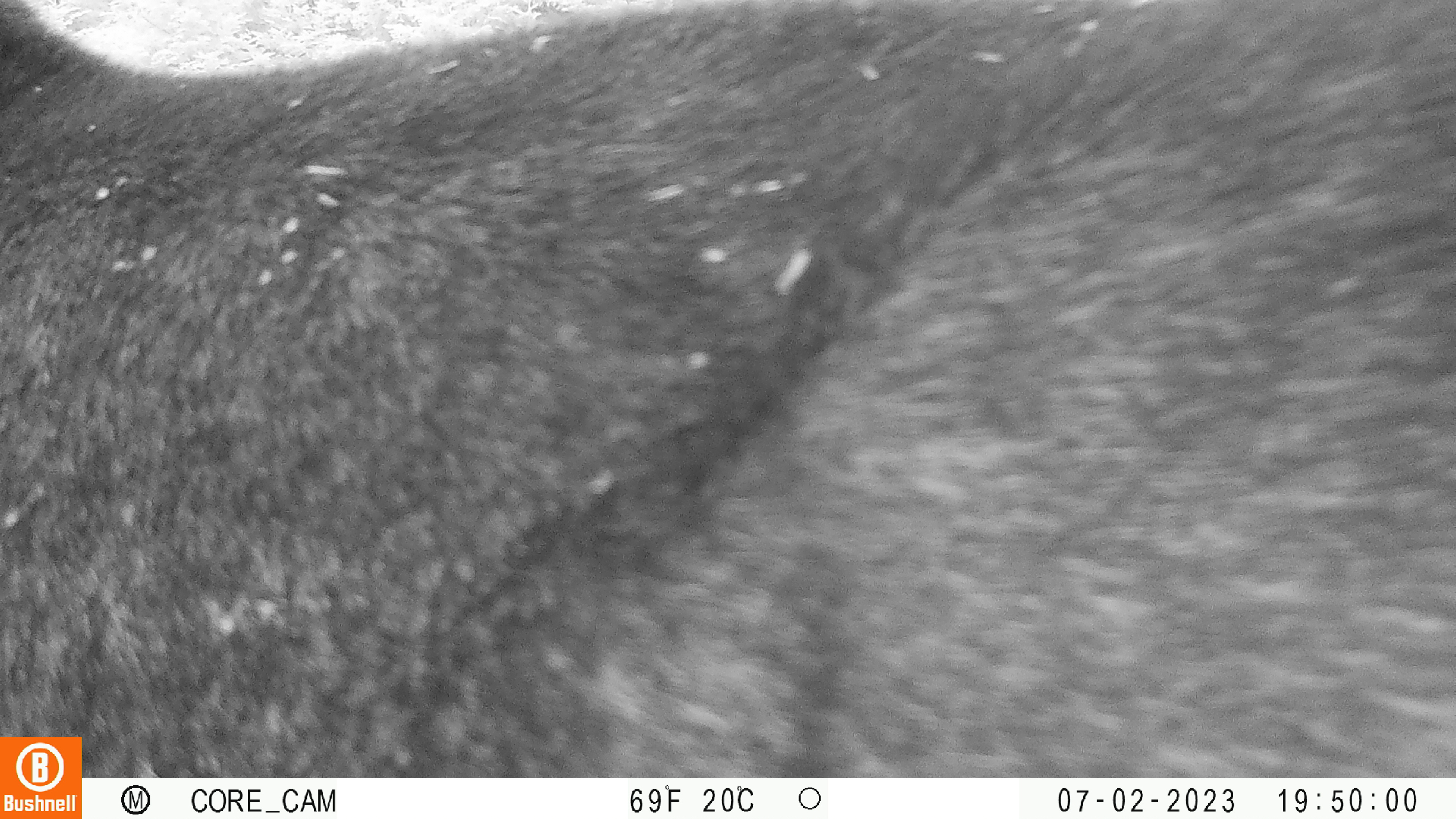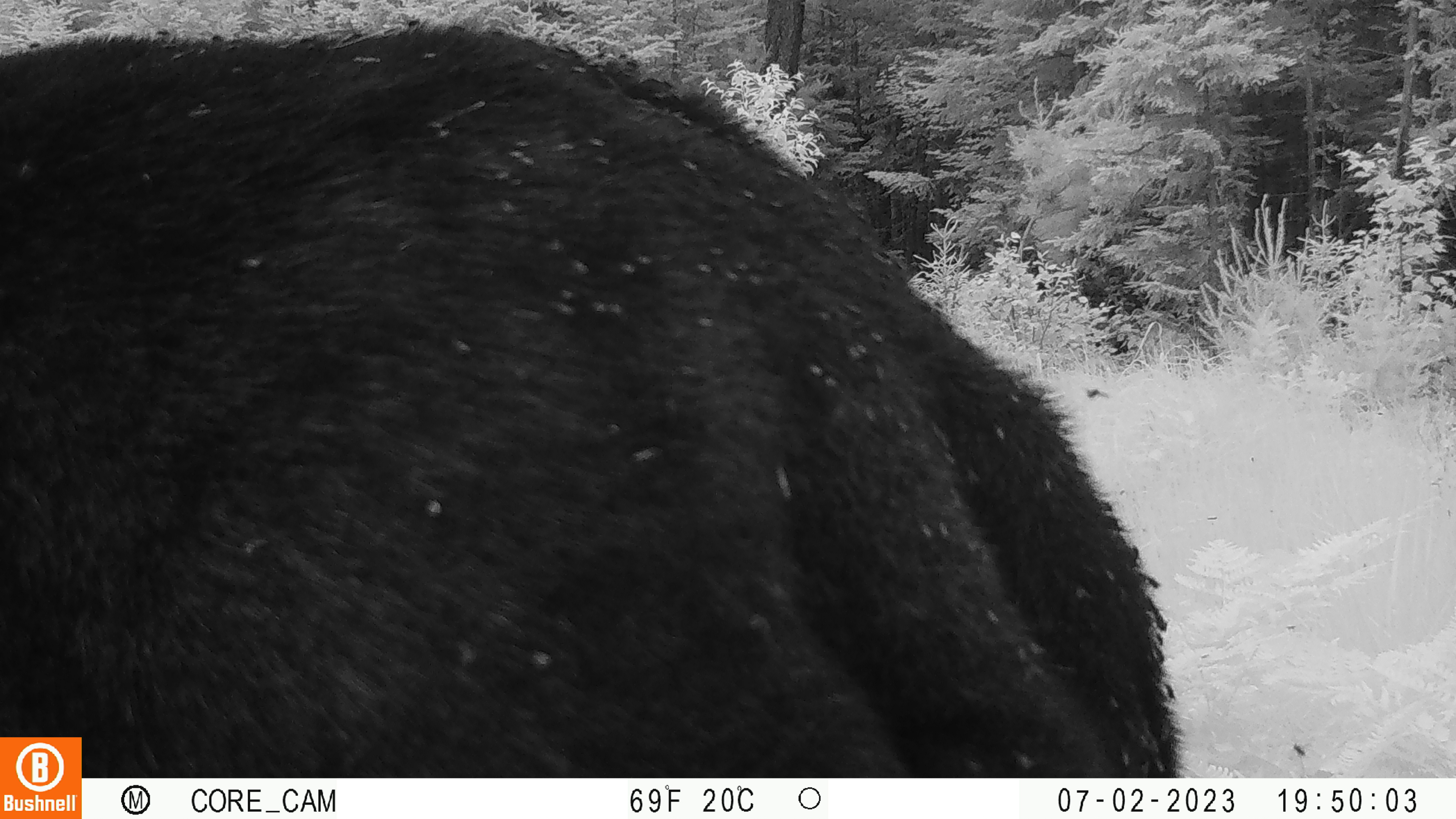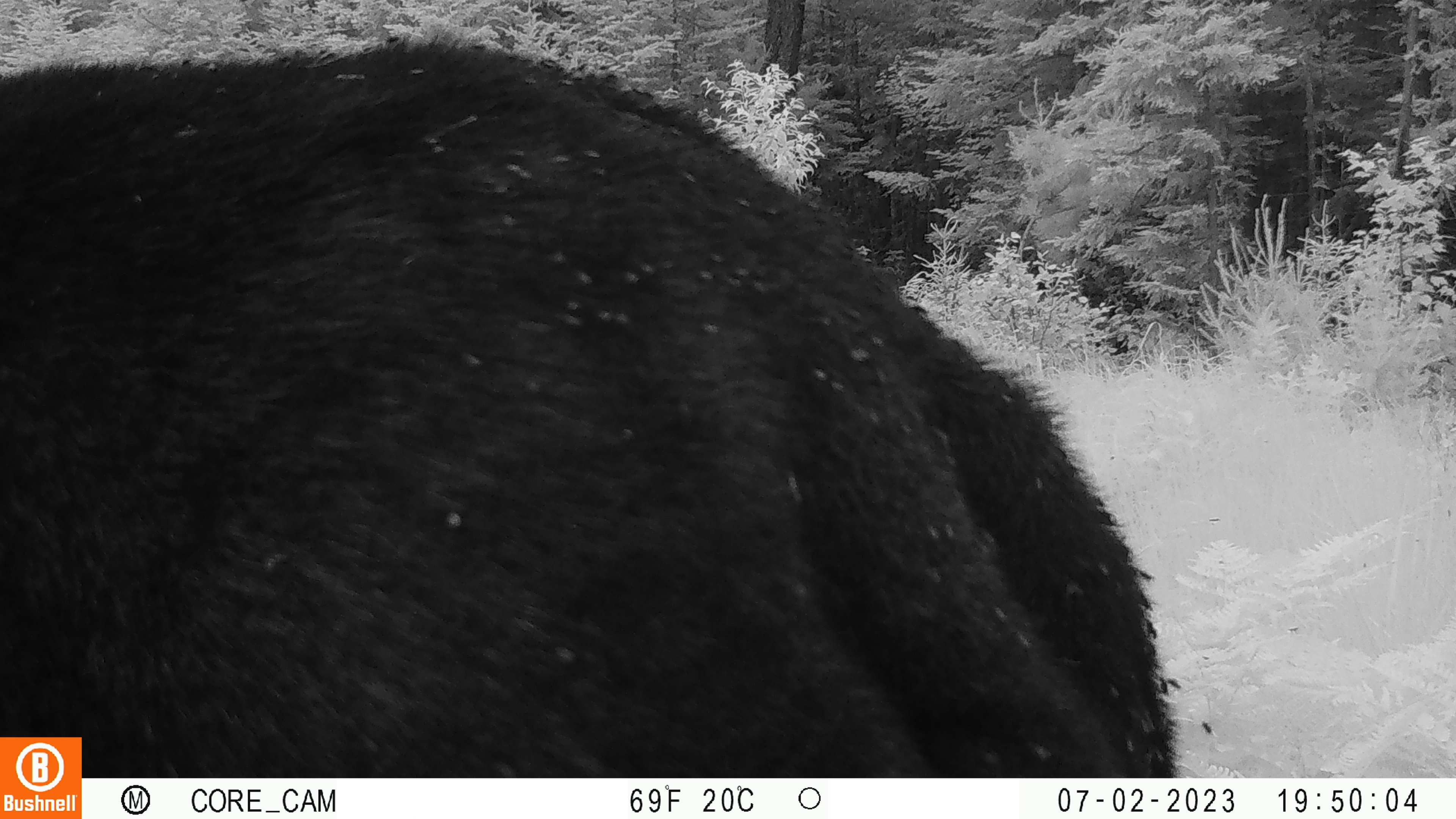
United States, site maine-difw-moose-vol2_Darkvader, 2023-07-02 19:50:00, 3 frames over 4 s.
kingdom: Animalia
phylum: Chordata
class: Mammalia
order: Artiodactyla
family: Cervidae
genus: Alces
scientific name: Alces alces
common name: moose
Moose (Alces alces).